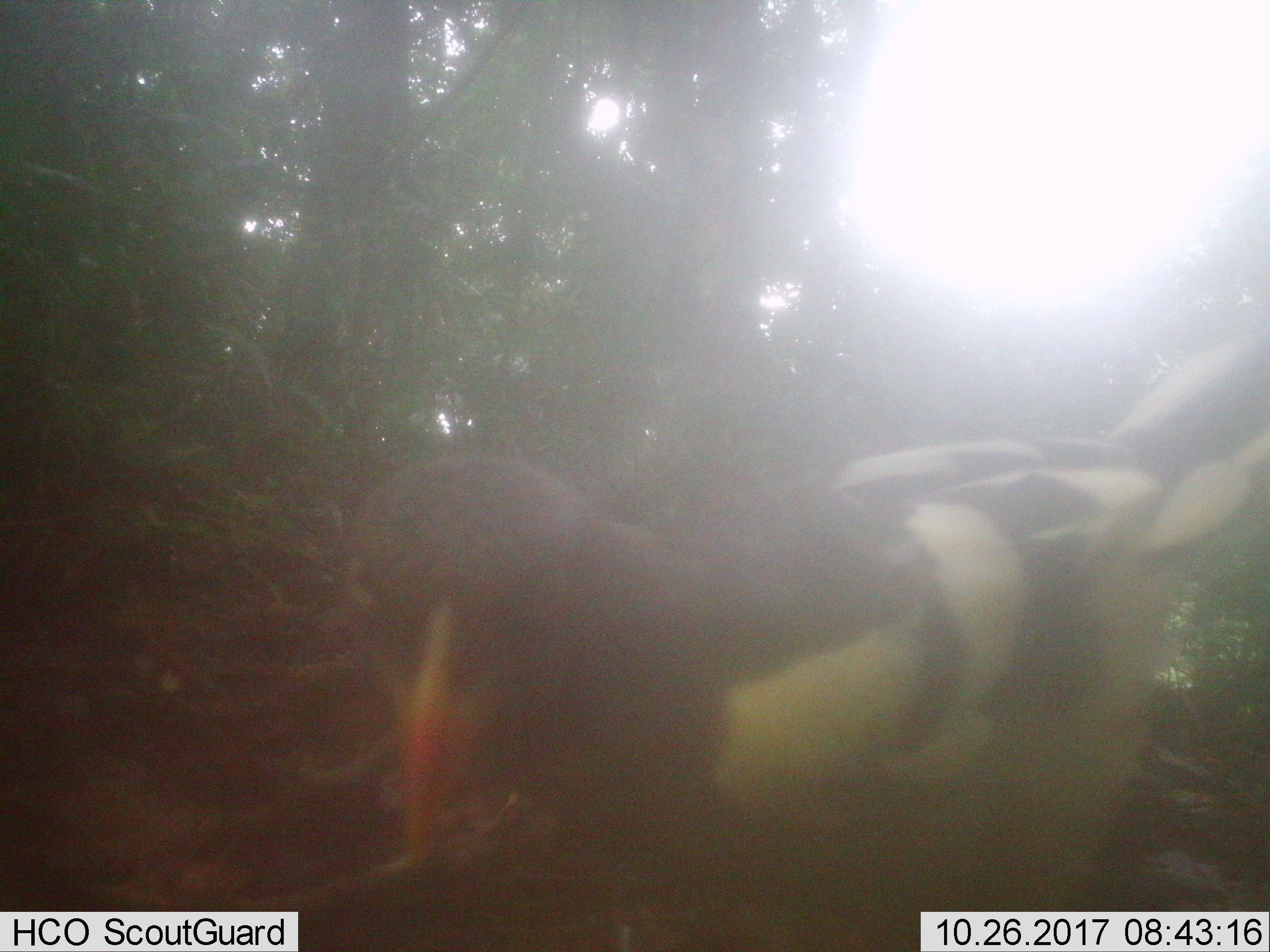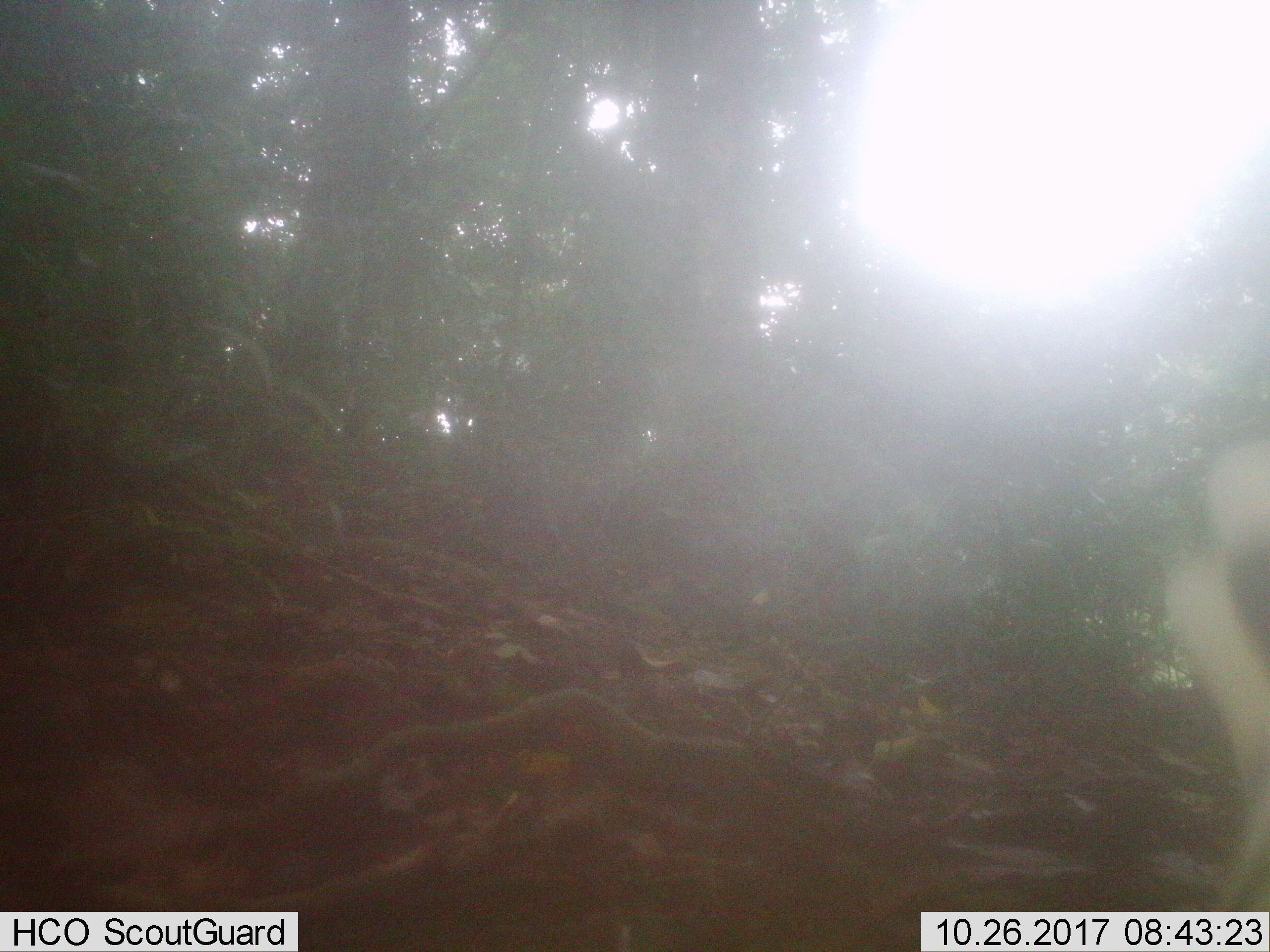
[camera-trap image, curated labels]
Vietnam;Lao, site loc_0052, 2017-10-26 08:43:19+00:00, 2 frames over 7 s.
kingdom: Animalia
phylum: Chordata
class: Aves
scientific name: Aves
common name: bird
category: unidentified bird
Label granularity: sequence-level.